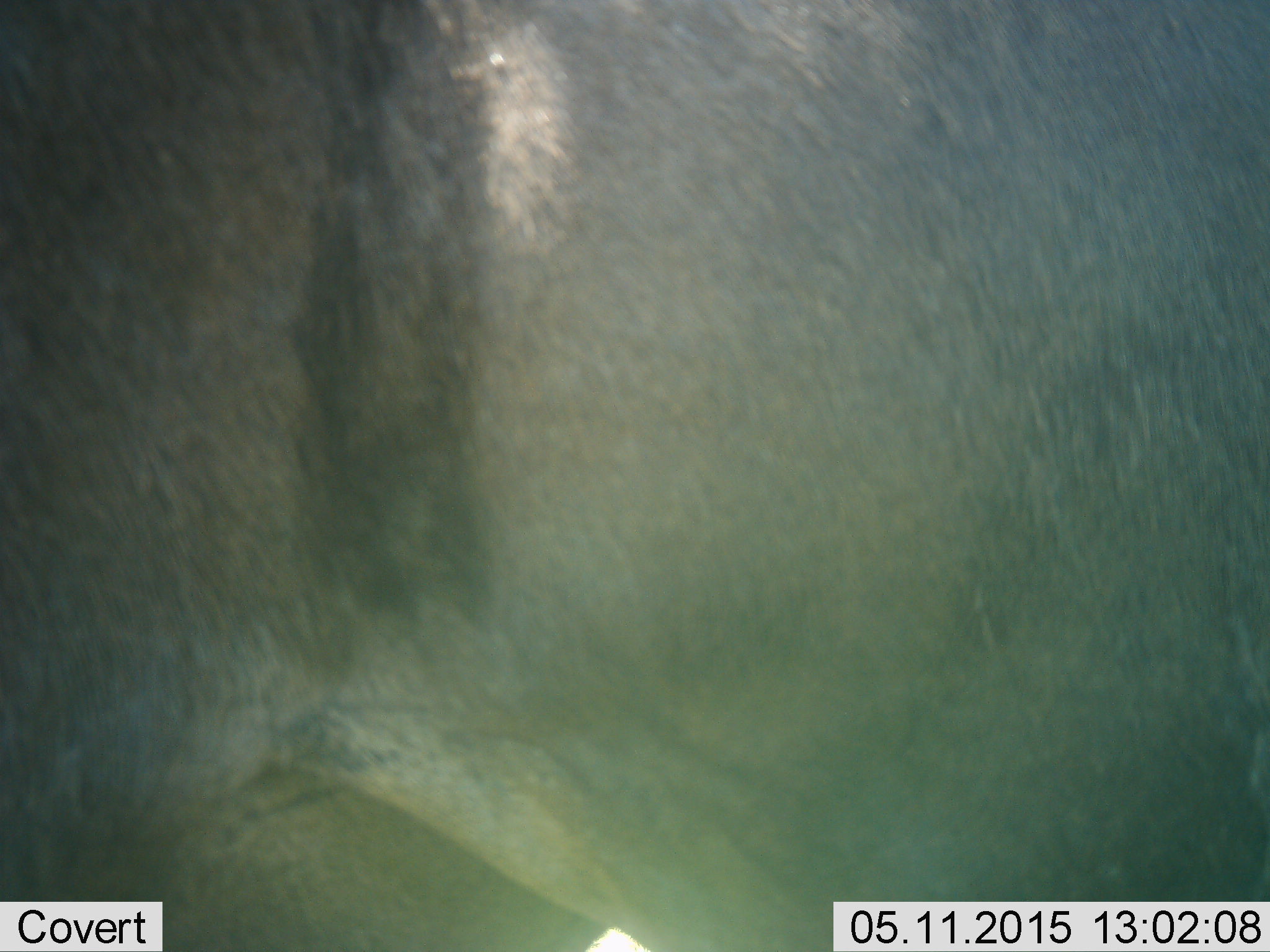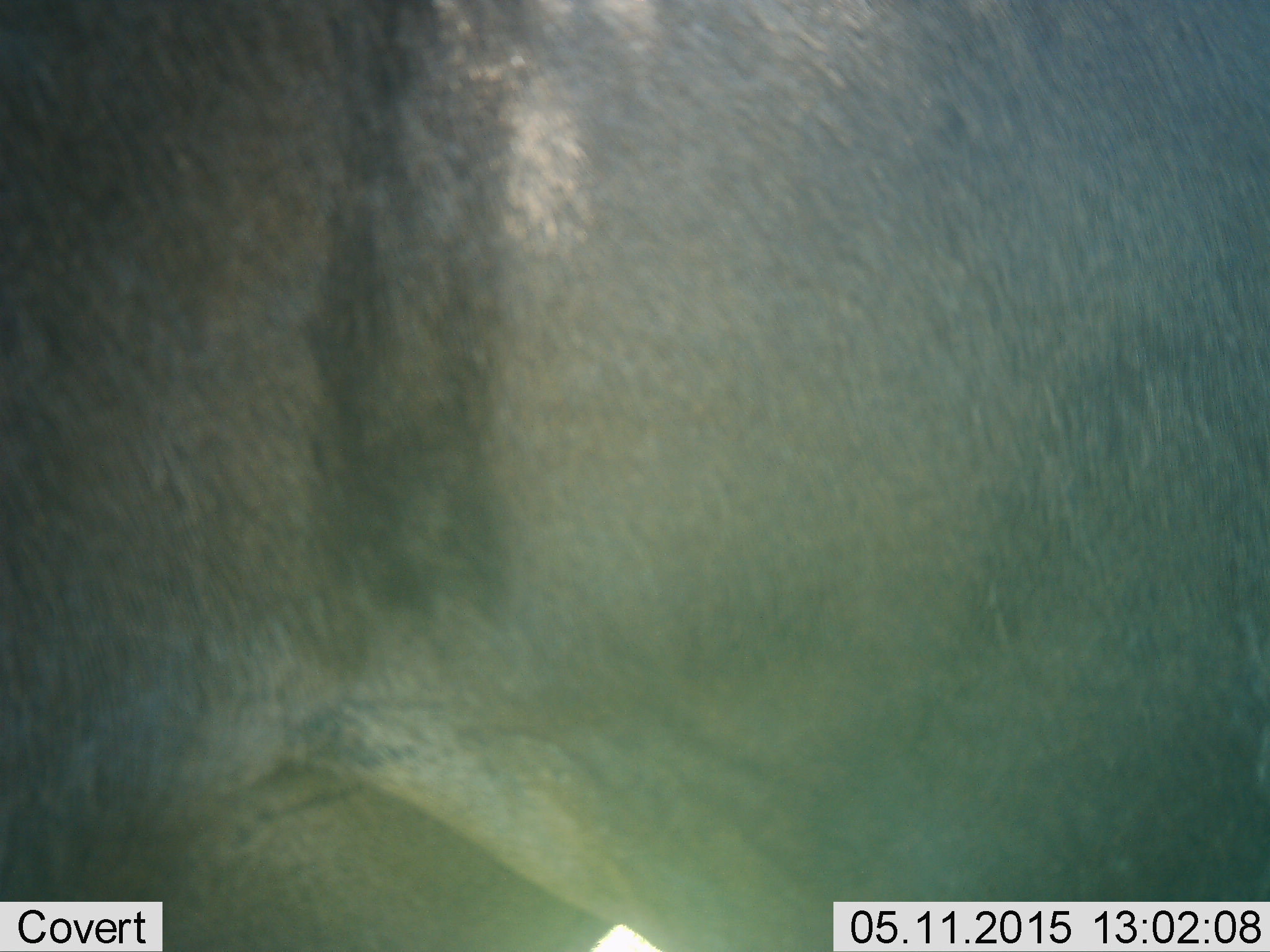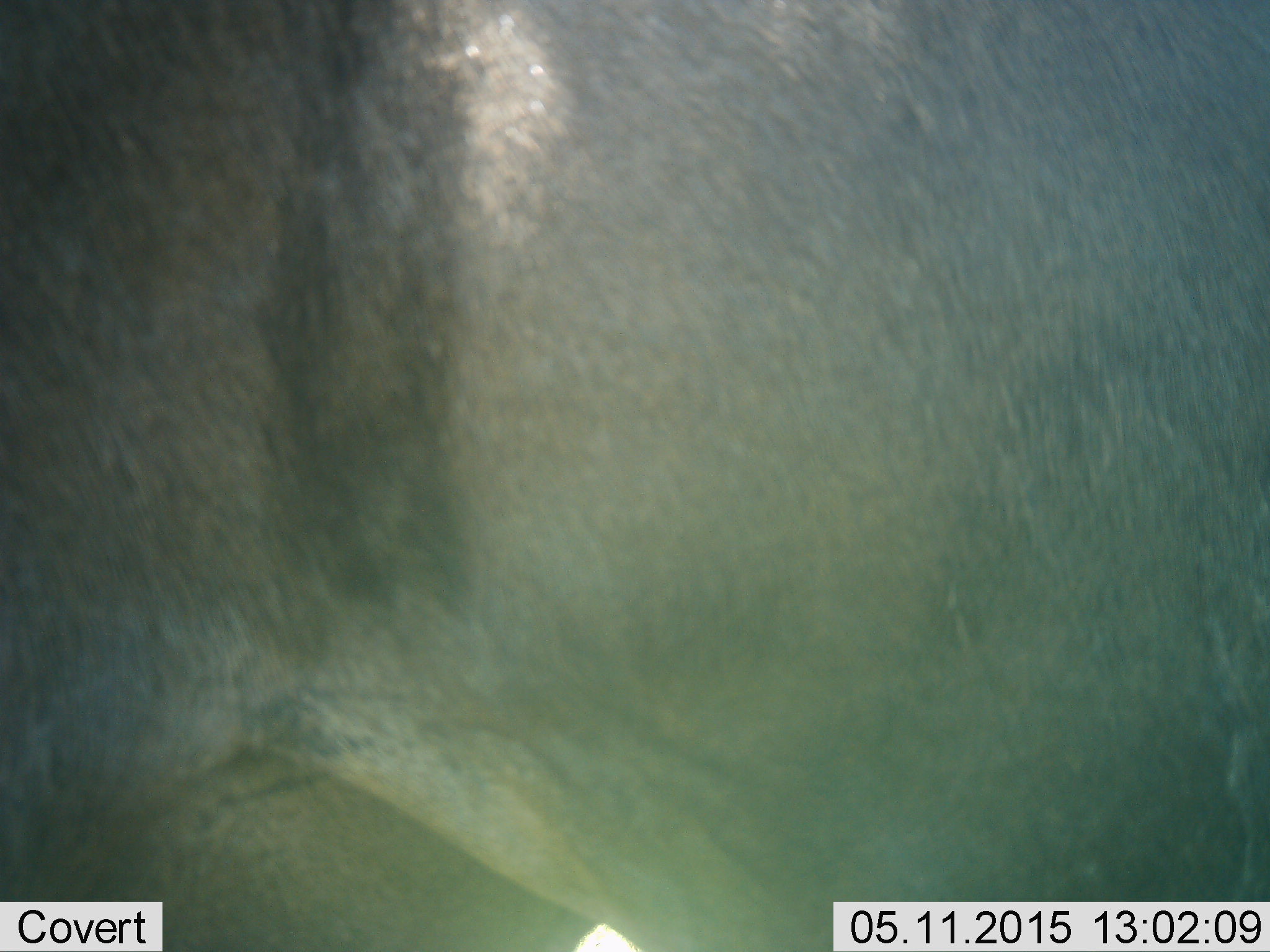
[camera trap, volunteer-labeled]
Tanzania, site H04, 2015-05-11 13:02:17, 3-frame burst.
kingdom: Animalia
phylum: Chordata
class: Mammalia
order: Artiodactyla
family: Bovidae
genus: Connochaetes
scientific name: Connochaetes taurinus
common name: blue wildebeest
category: wildebeest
Wildebeest (blue wildebeest) (Connochaetes taurinus), count 1. Behavior (volunteer vote fractions): standing 100%, resting 0%, moving 0%, interacting 0%. Young present (vote fraction): 0%. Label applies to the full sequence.